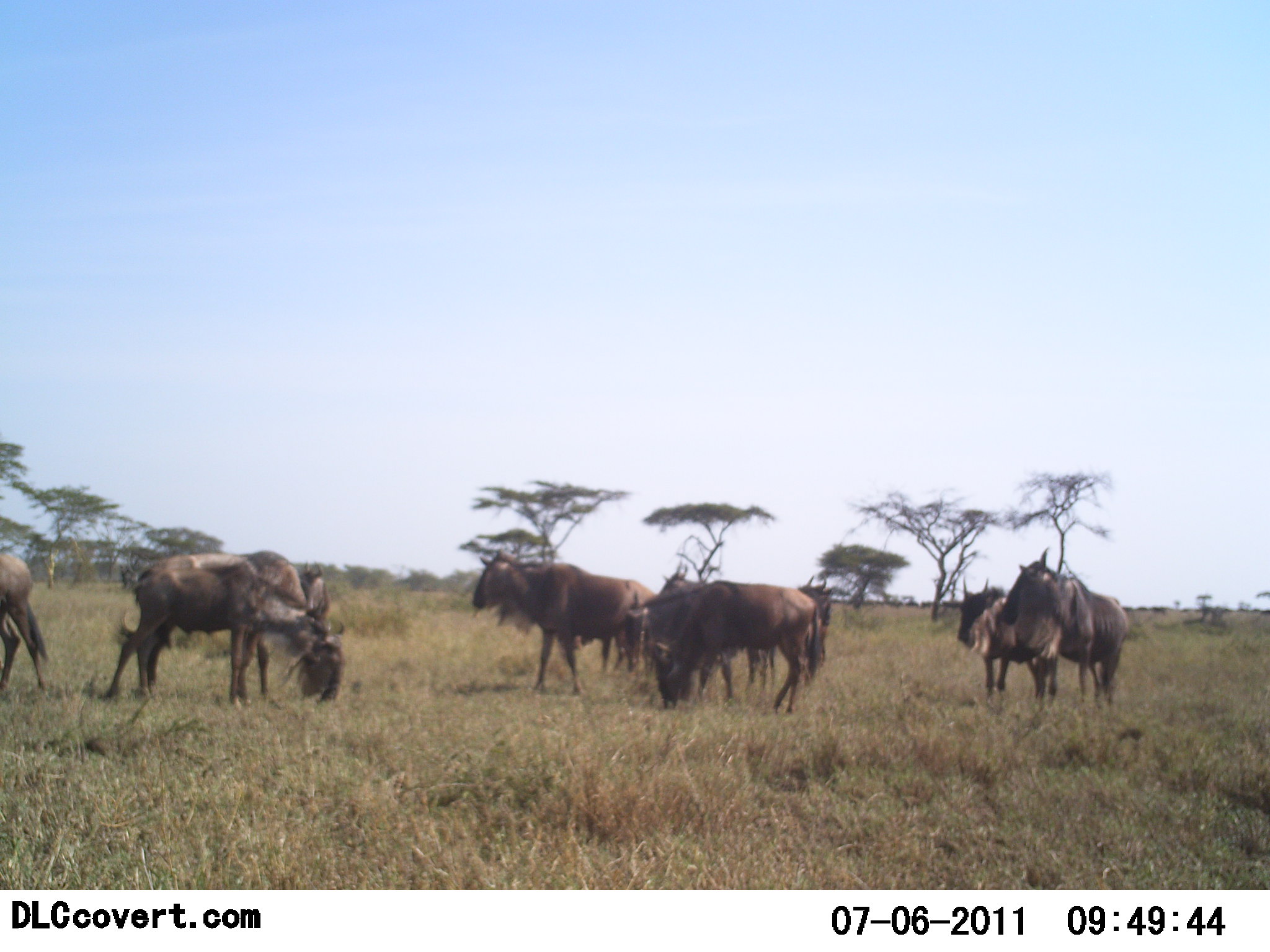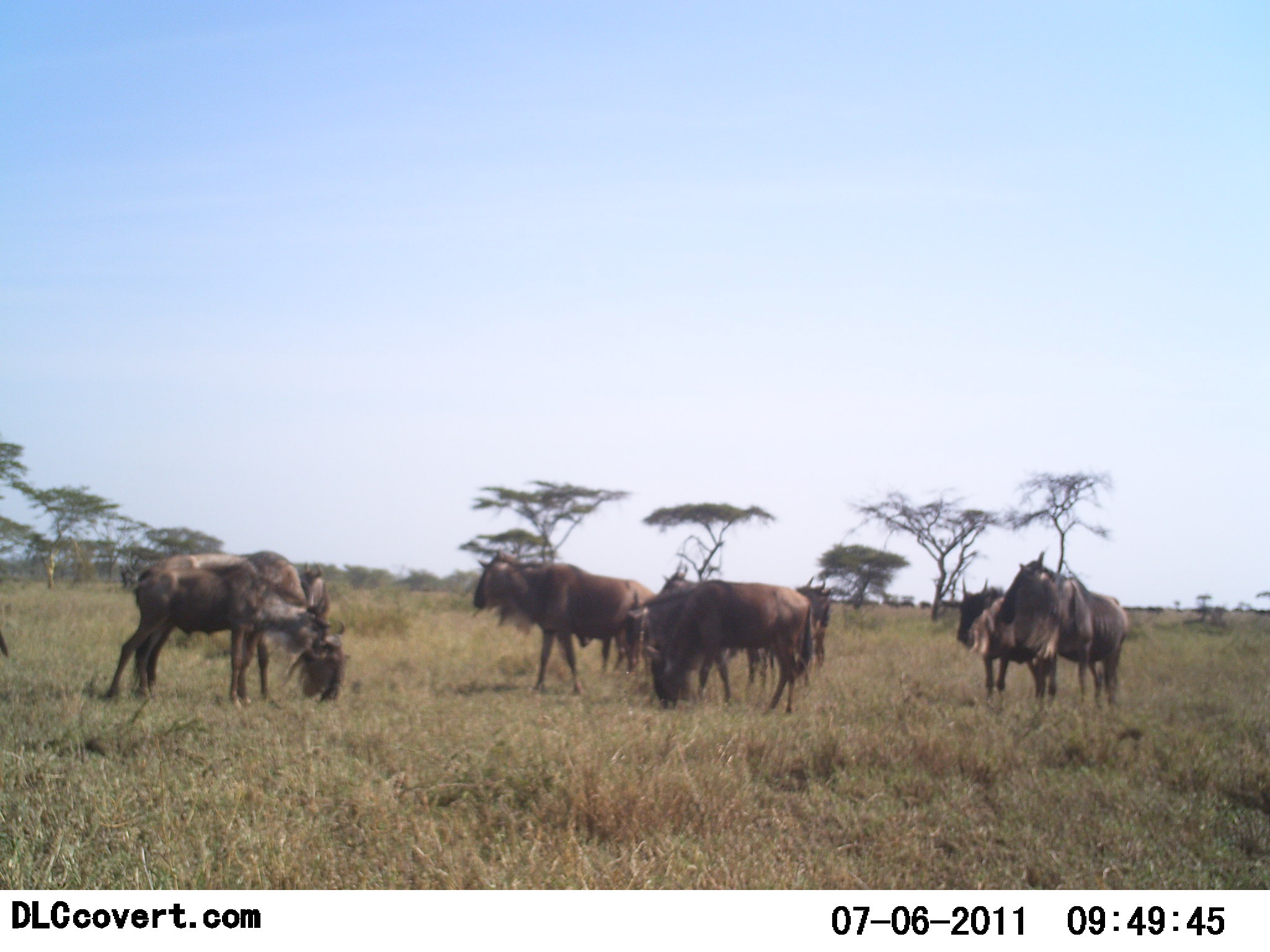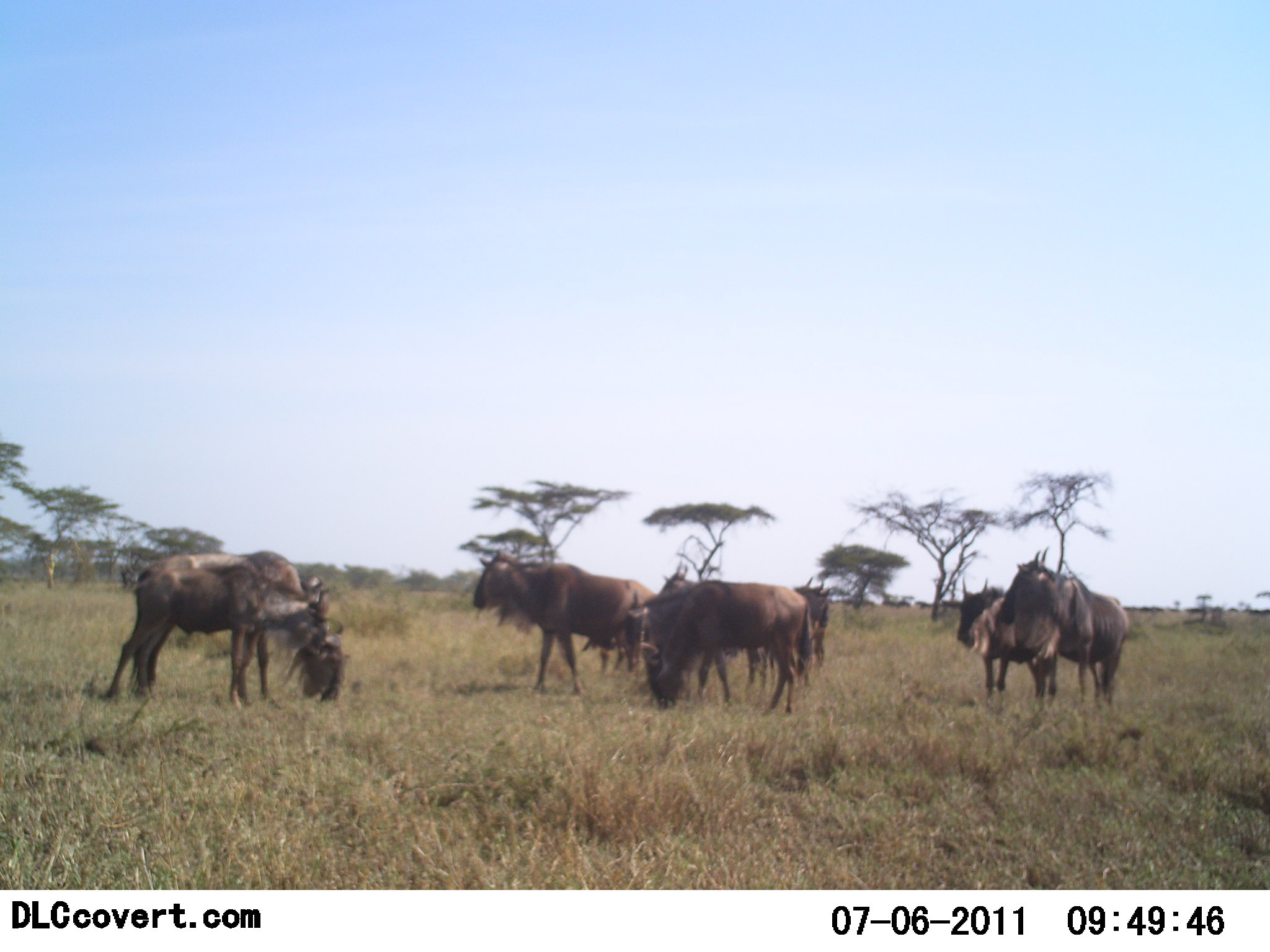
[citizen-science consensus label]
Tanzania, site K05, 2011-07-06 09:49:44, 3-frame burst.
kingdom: Animalia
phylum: Chordata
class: Mammalia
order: Artiodactyla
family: Bovidae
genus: Connochaetes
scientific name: Connochaetes taurinus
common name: blue wildebeest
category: wildebeest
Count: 9.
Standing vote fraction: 82%.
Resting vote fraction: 0%.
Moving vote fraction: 18%.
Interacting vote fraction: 9%.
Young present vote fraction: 9%.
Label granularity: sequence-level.